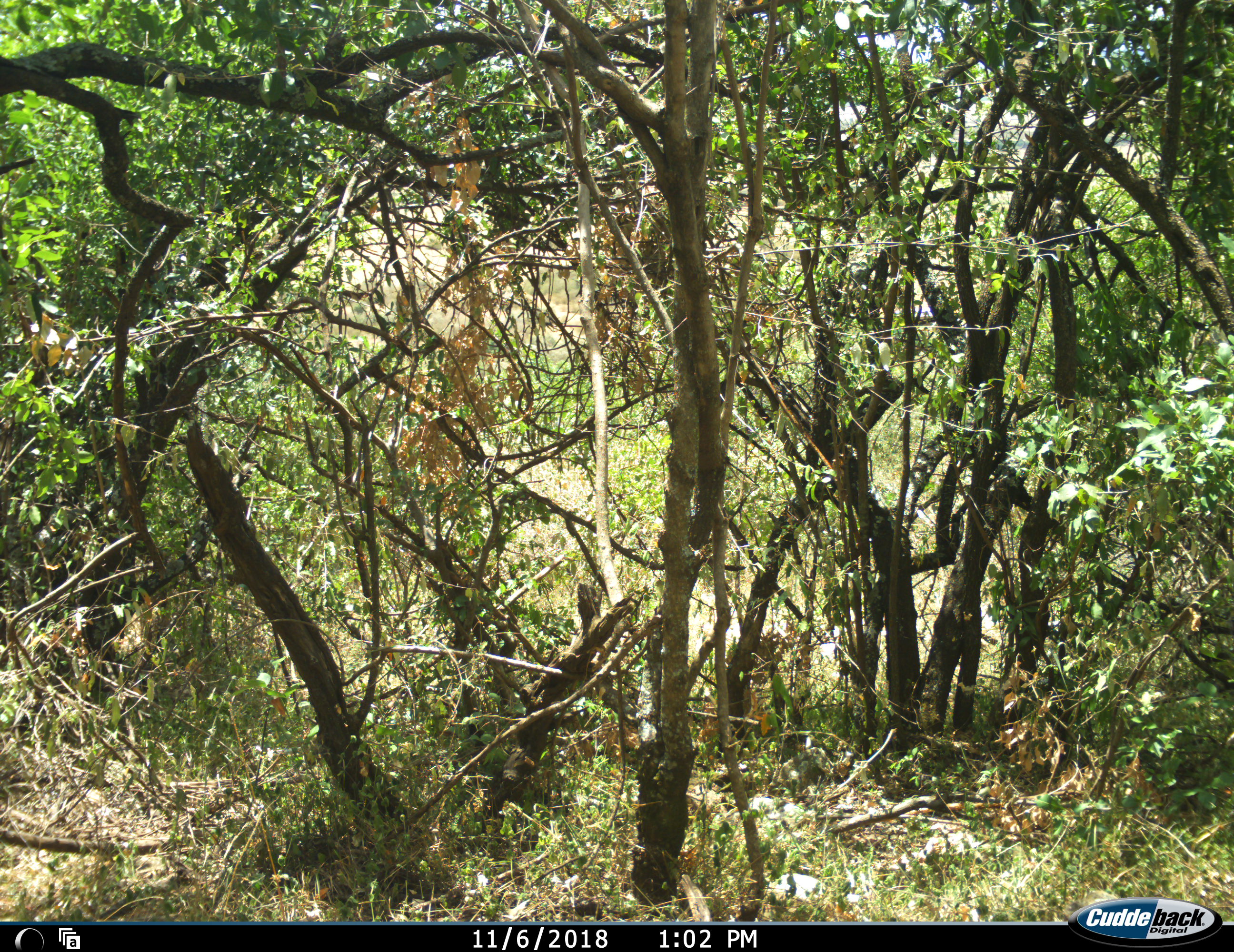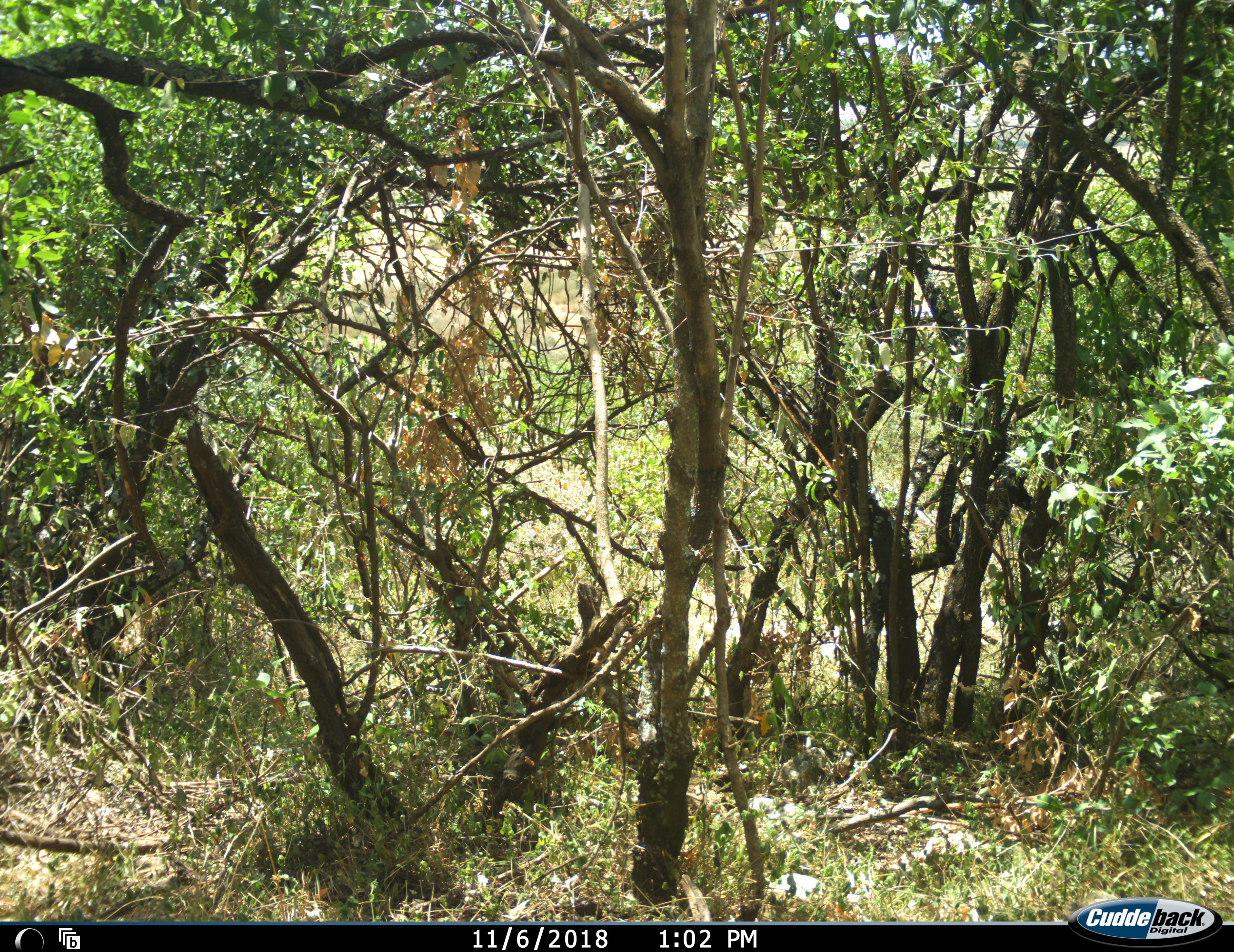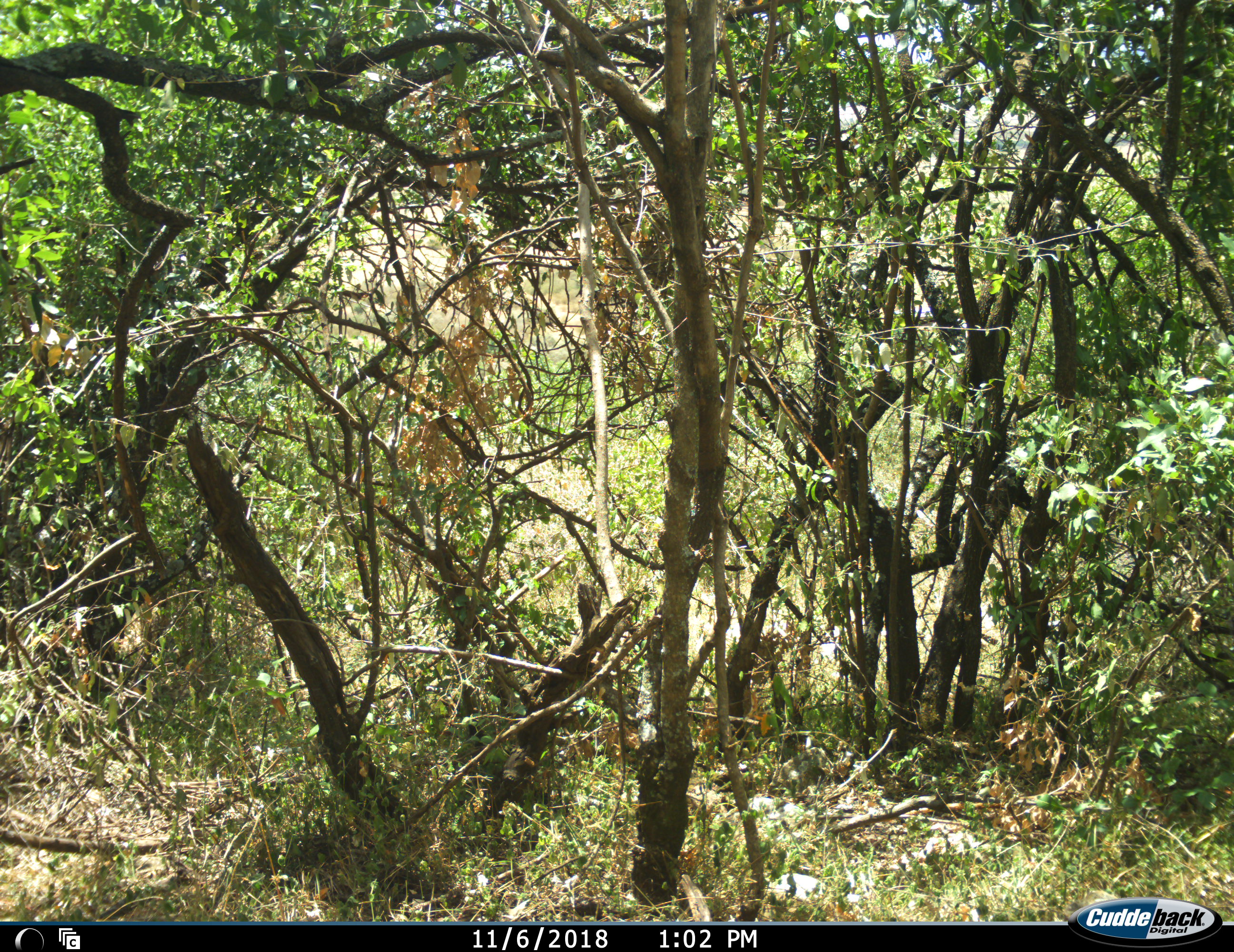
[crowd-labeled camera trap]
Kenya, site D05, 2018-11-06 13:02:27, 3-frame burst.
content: no animal present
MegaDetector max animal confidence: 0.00